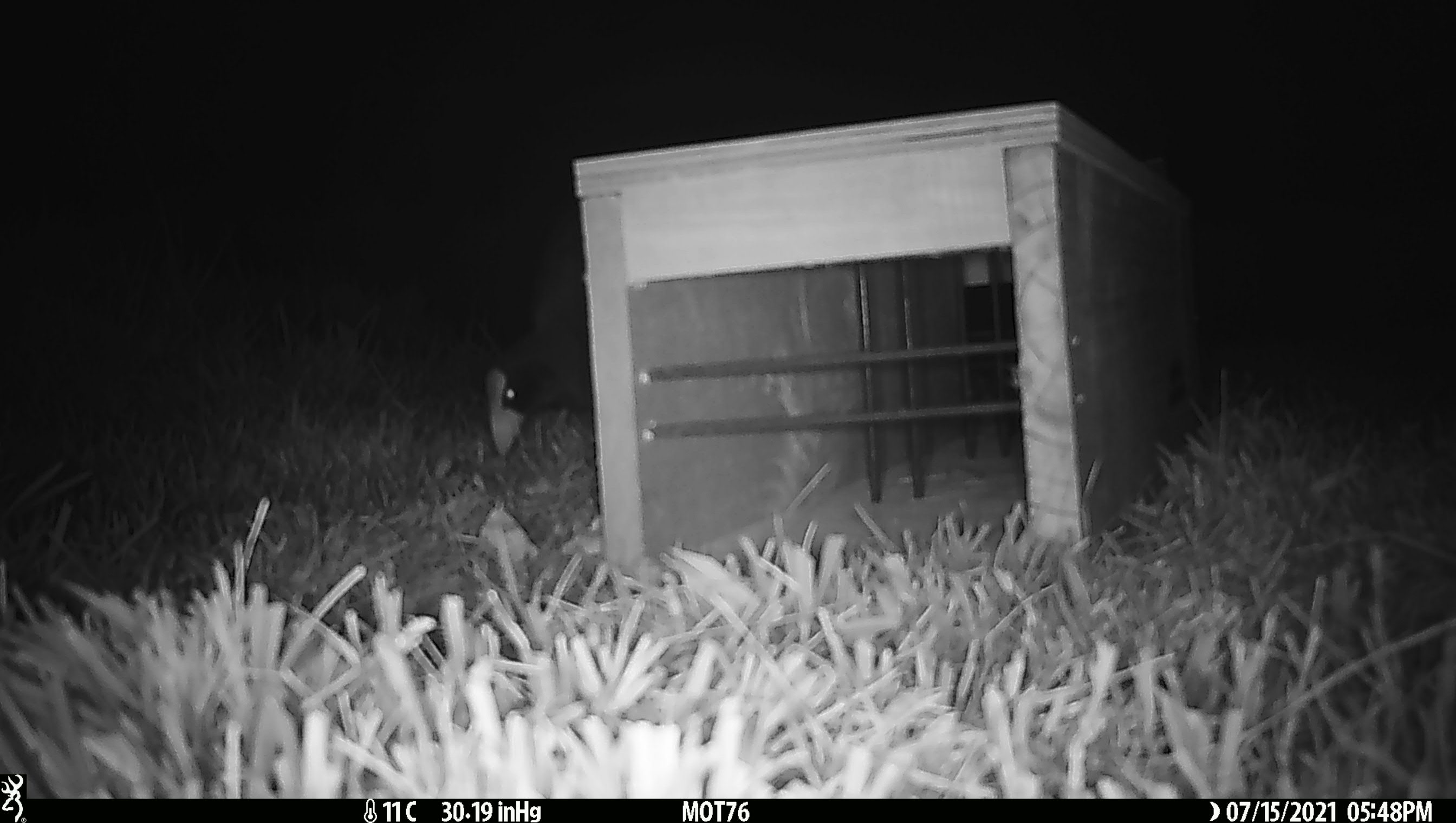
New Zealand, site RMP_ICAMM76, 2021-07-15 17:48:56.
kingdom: Animalia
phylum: Chordata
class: Aves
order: Gruiformes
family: Rallidae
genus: Porphyrio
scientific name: Porphyrio melanotus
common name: australasian swamphen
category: pukeko